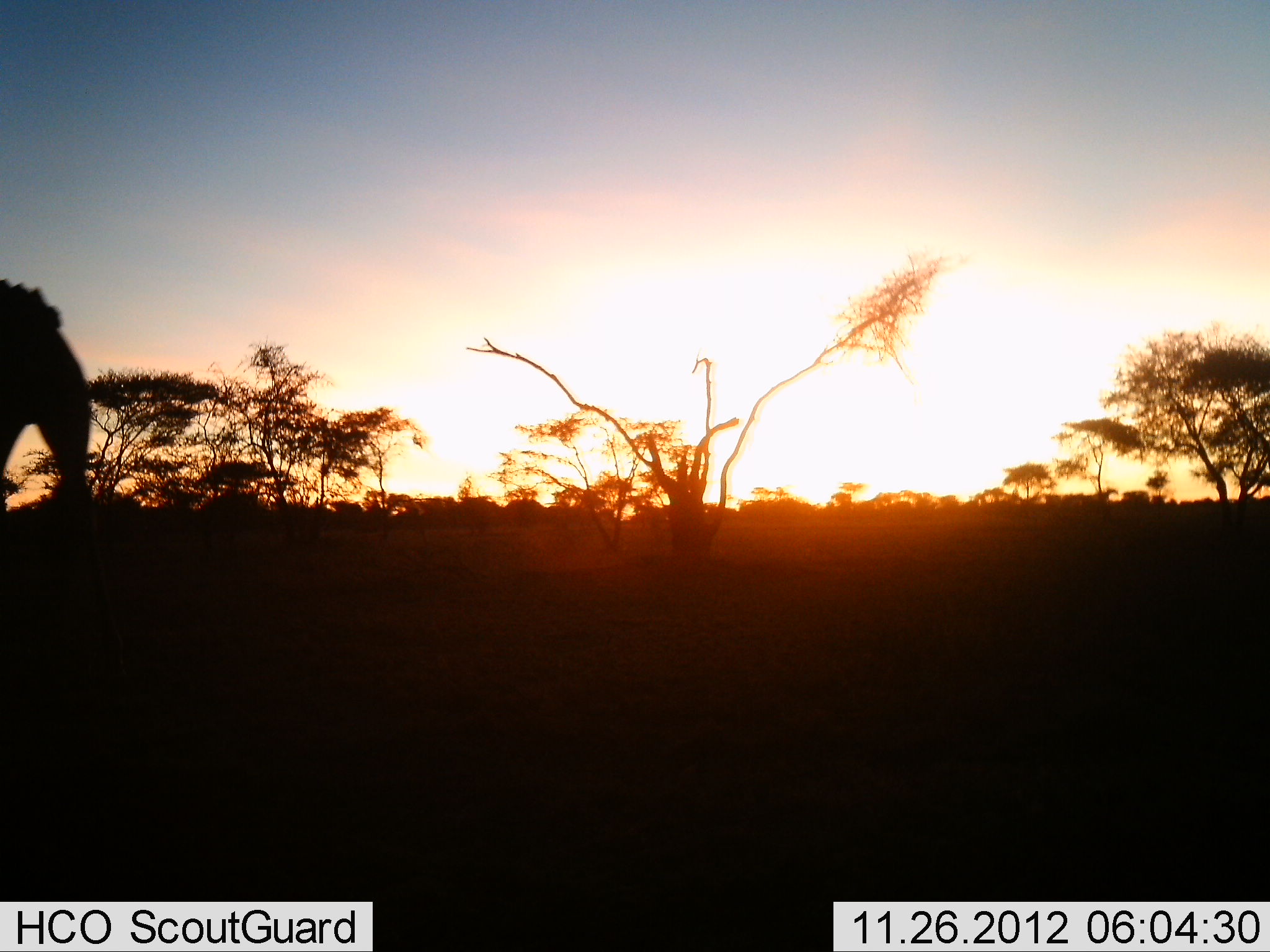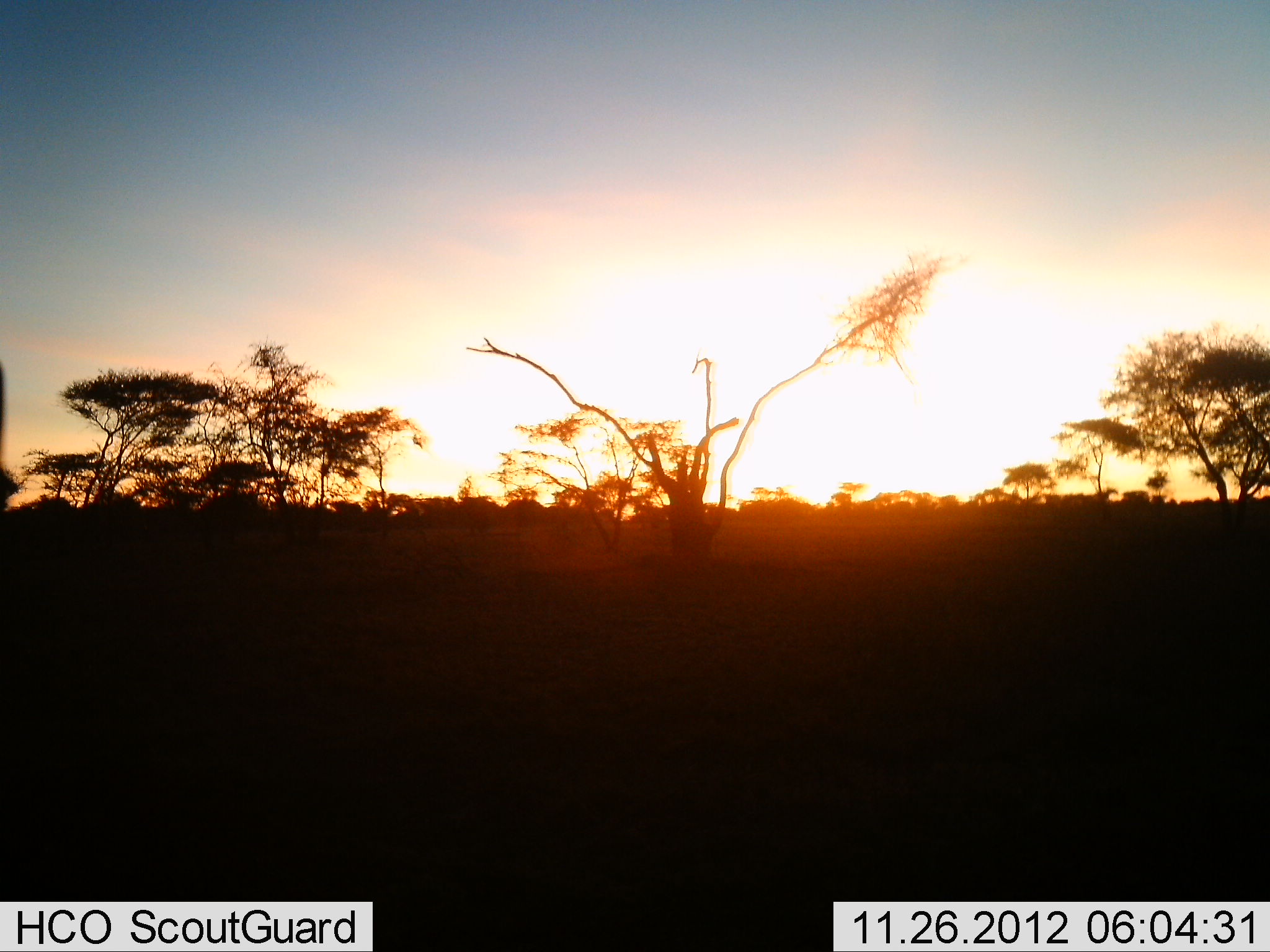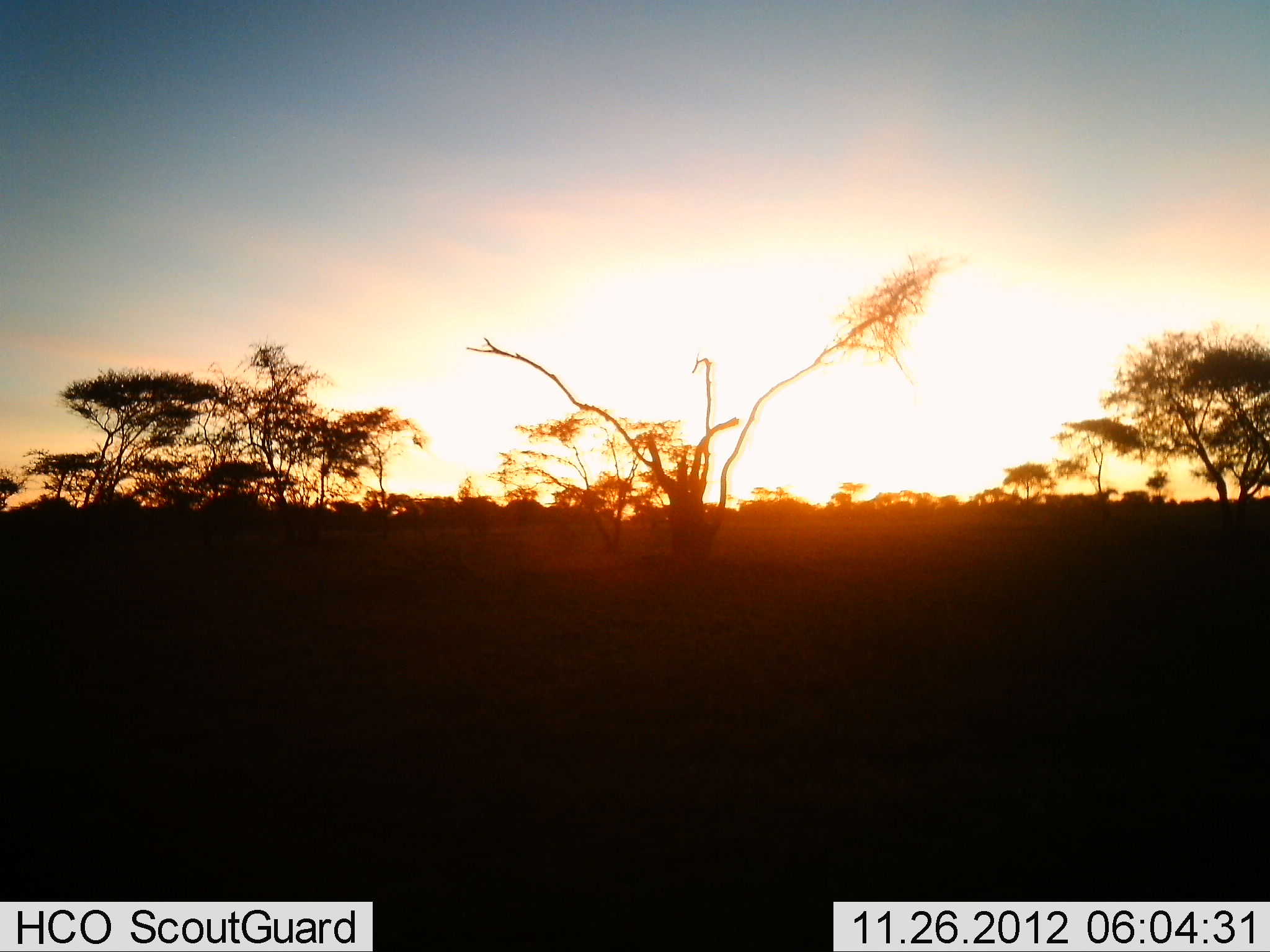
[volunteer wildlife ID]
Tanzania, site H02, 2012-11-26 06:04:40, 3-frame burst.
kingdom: Animalia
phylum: Chordata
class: Mammalia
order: Proboscidea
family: Elephantidae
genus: Loxodonta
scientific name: Loxodonta africana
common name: african bush elephant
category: elephant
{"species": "elephant (african bush elephant) (Loxodonta africana)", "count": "1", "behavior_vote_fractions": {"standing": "0%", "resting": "0%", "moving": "100%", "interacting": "0%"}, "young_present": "0%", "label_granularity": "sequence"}